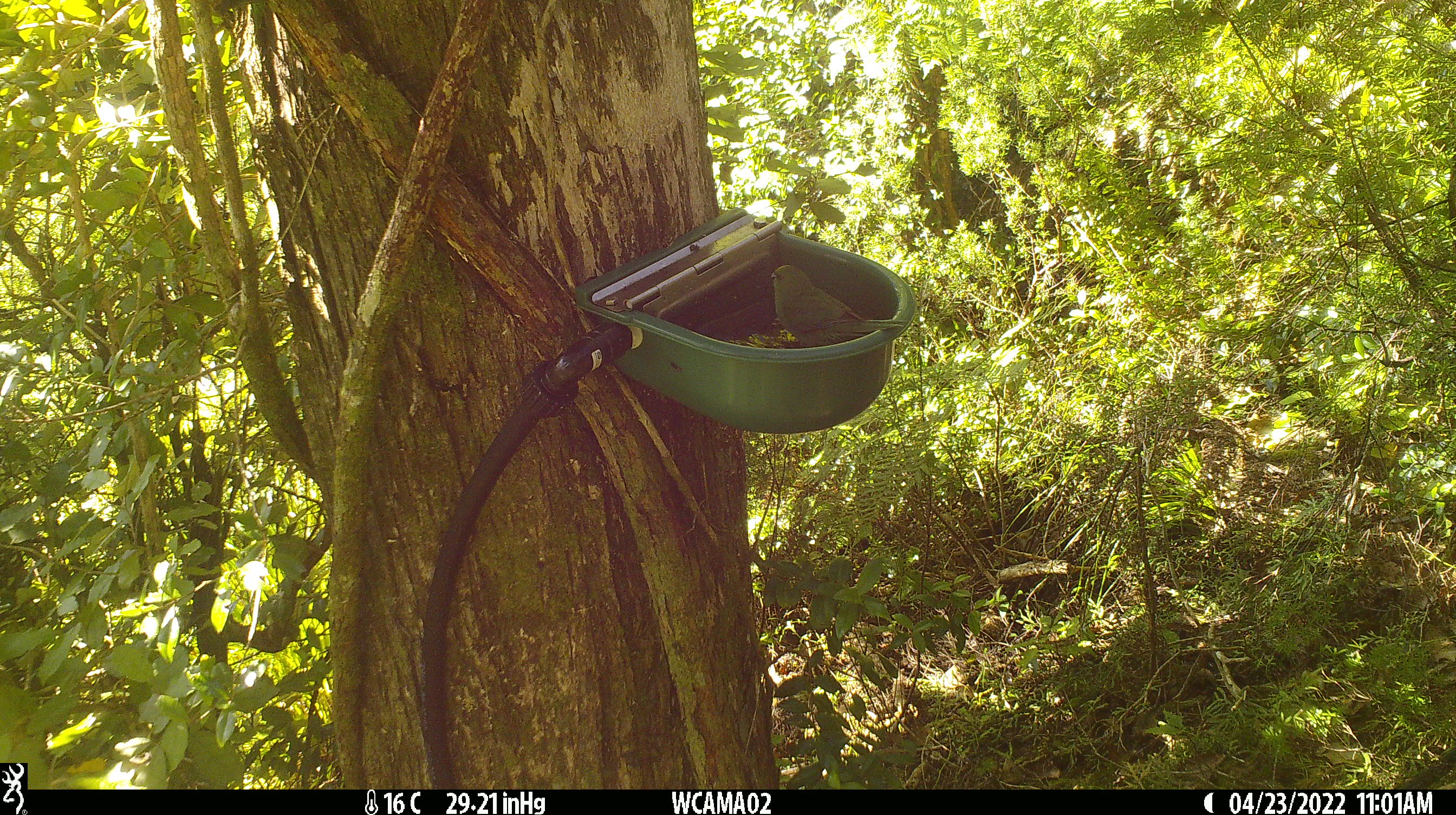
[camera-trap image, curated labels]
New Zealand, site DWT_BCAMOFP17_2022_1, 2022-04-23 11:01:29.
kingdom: Animalia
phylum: Chordata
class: Aves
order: Psittaciformes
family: Psittaculidae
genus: Cyanoramphus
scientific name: Cyanoramphus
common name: parakeet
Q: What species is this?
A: Parakeet (Cyanoramphus).